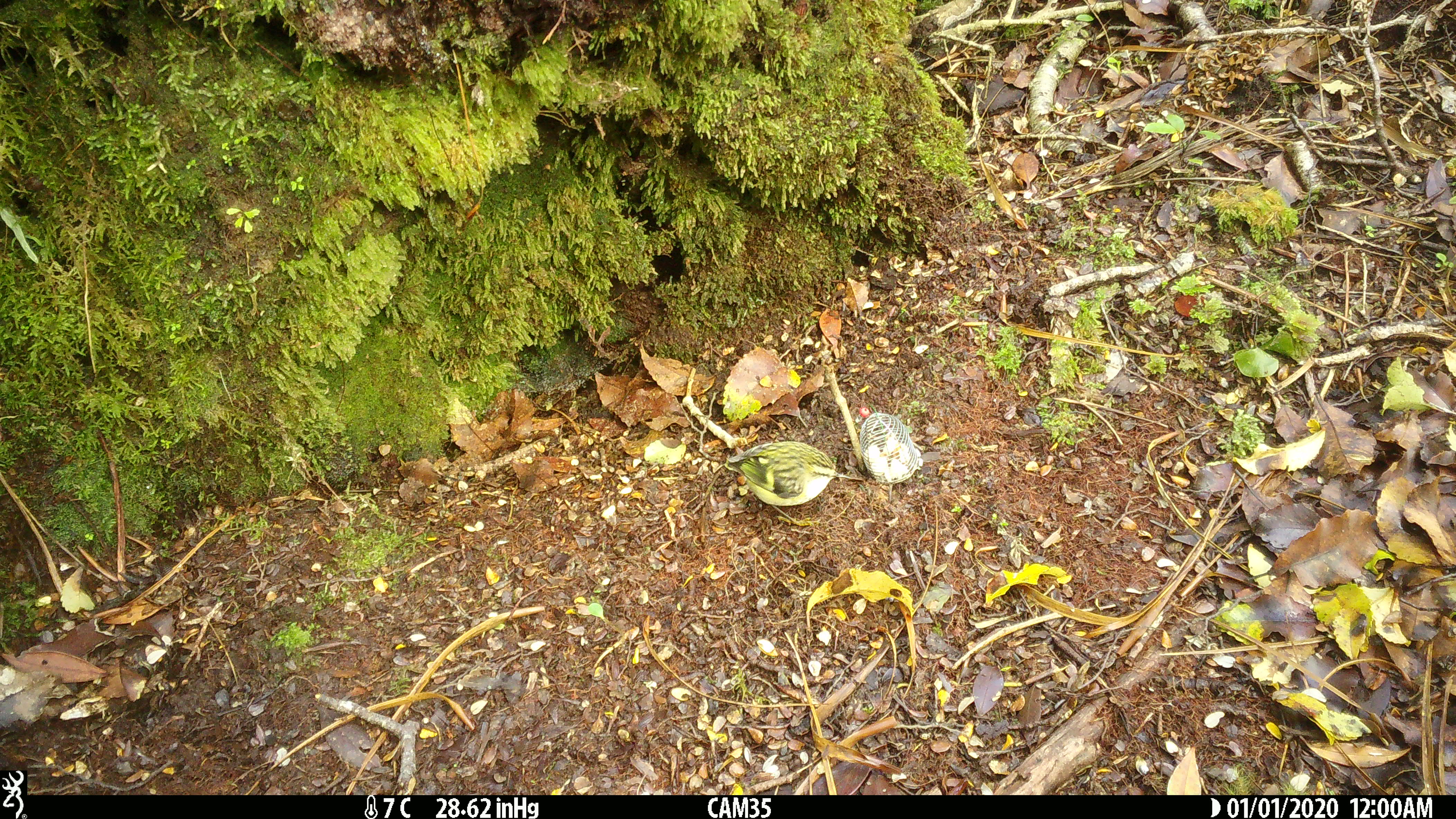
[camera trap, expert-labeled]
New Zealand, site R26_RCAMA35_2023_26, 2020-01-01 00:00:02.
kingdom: Animalia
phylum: Chordata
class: Aves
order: Passeriformes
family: Acanthisittidae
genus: Acanthisitta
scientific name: Acanthisitta chloris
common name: rifleman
Rifleman (Acanthisitta chloris).